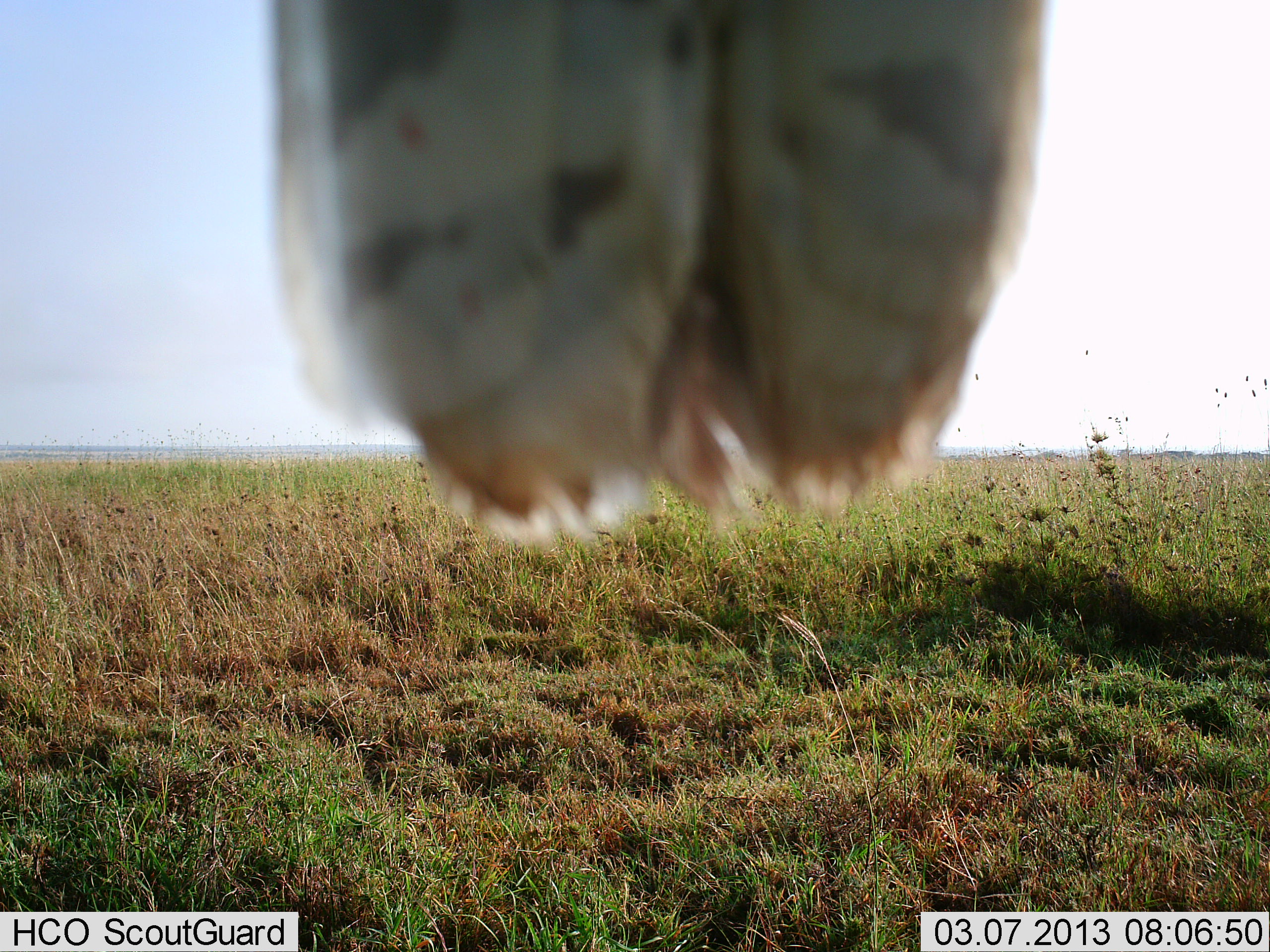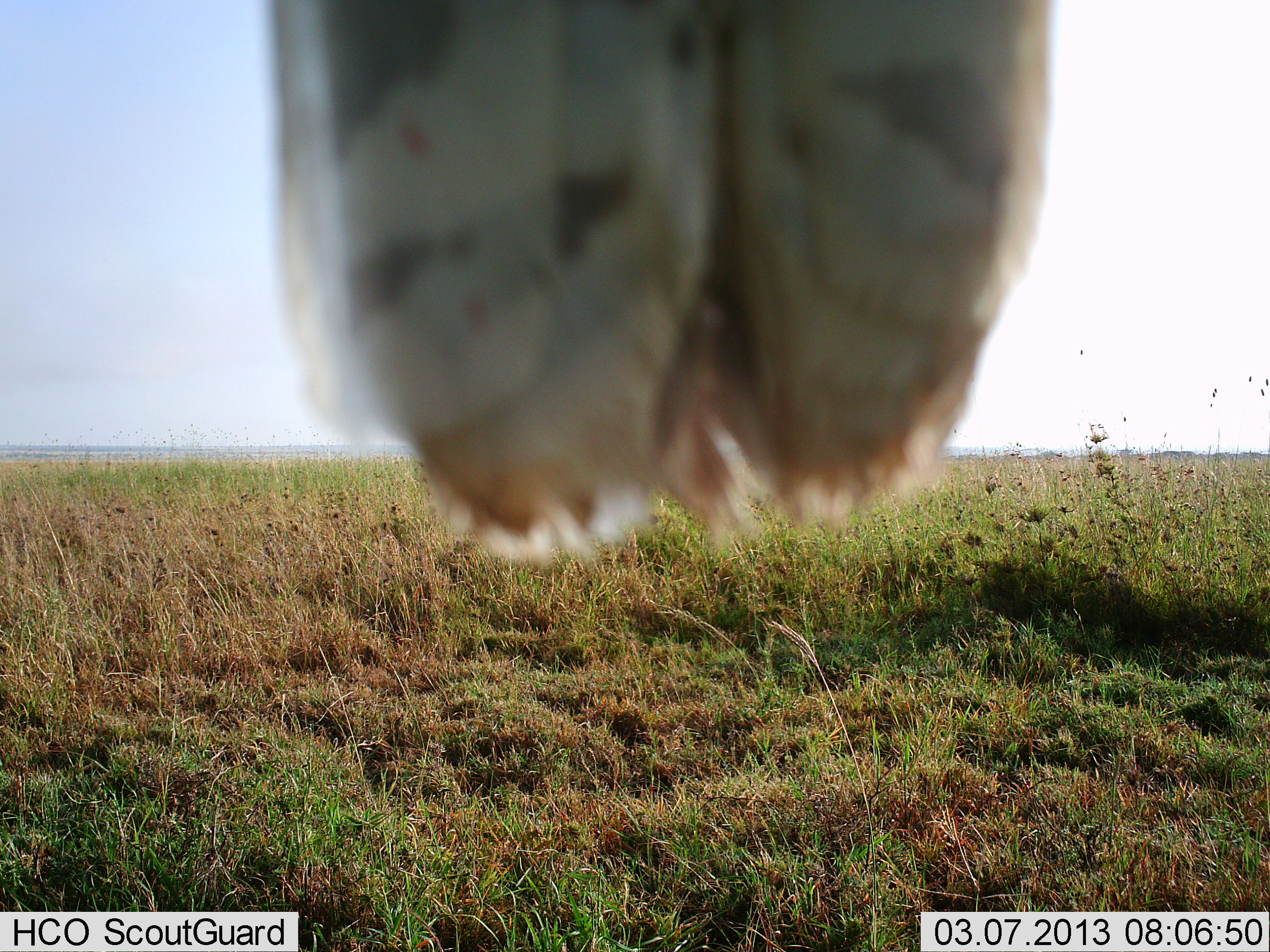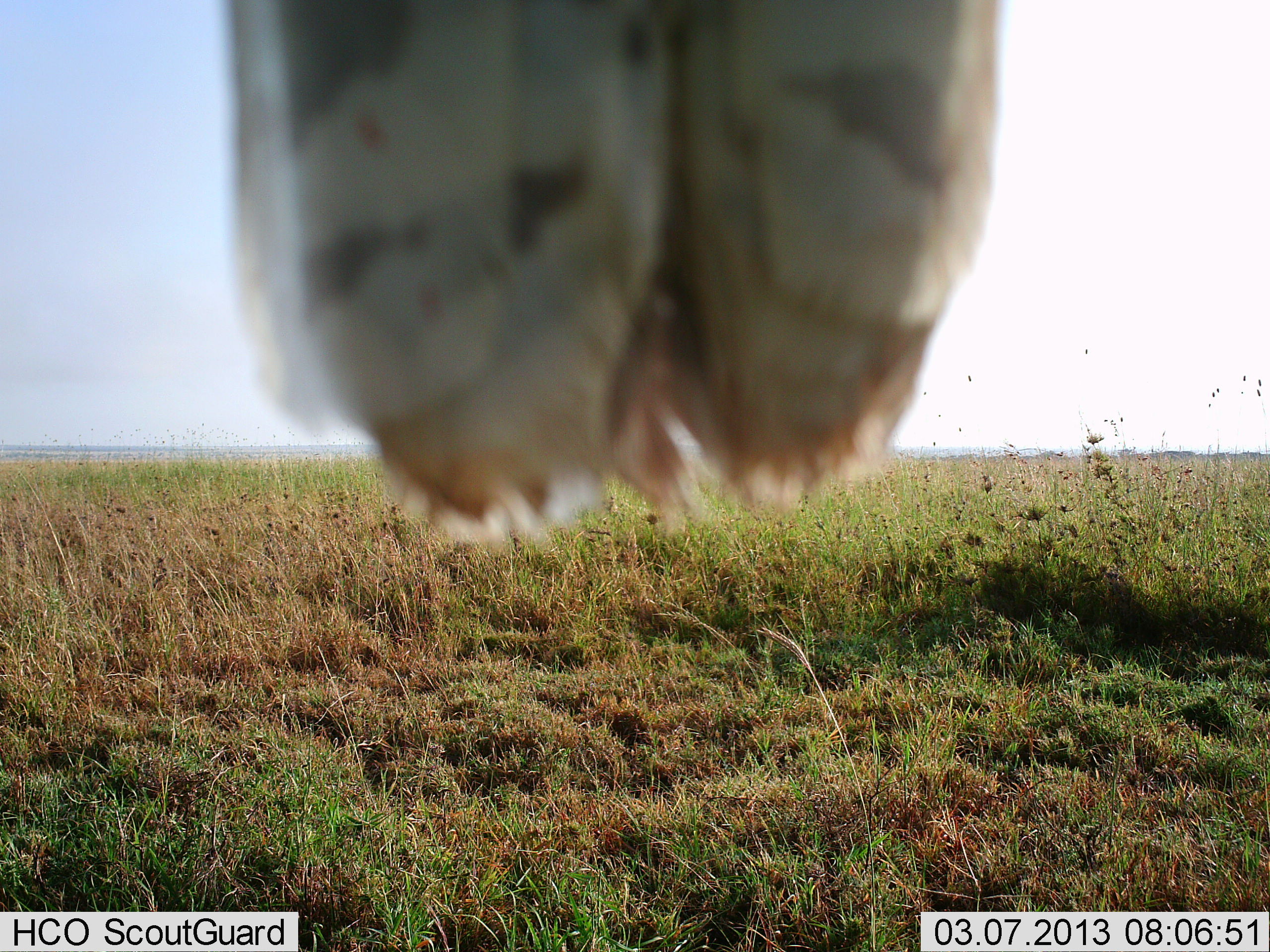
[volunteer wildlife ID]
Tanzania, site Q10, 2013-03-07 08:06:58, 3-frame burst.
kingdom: Animalia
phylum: Chordata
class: Aves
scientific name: Aves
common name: bird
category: otherbird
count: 1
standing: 38%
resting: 62%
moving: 0%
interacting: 6%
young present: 0%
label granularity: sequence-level